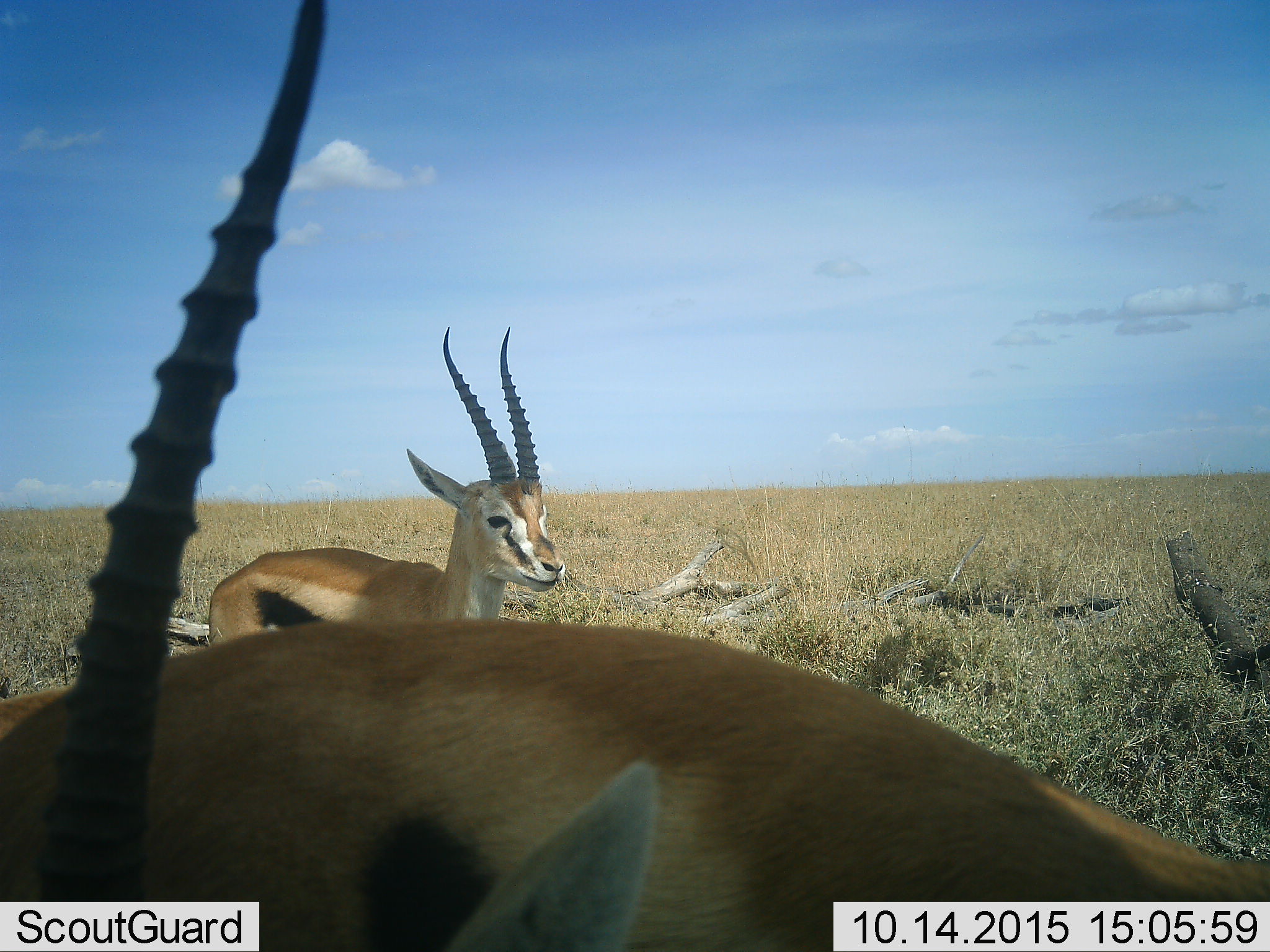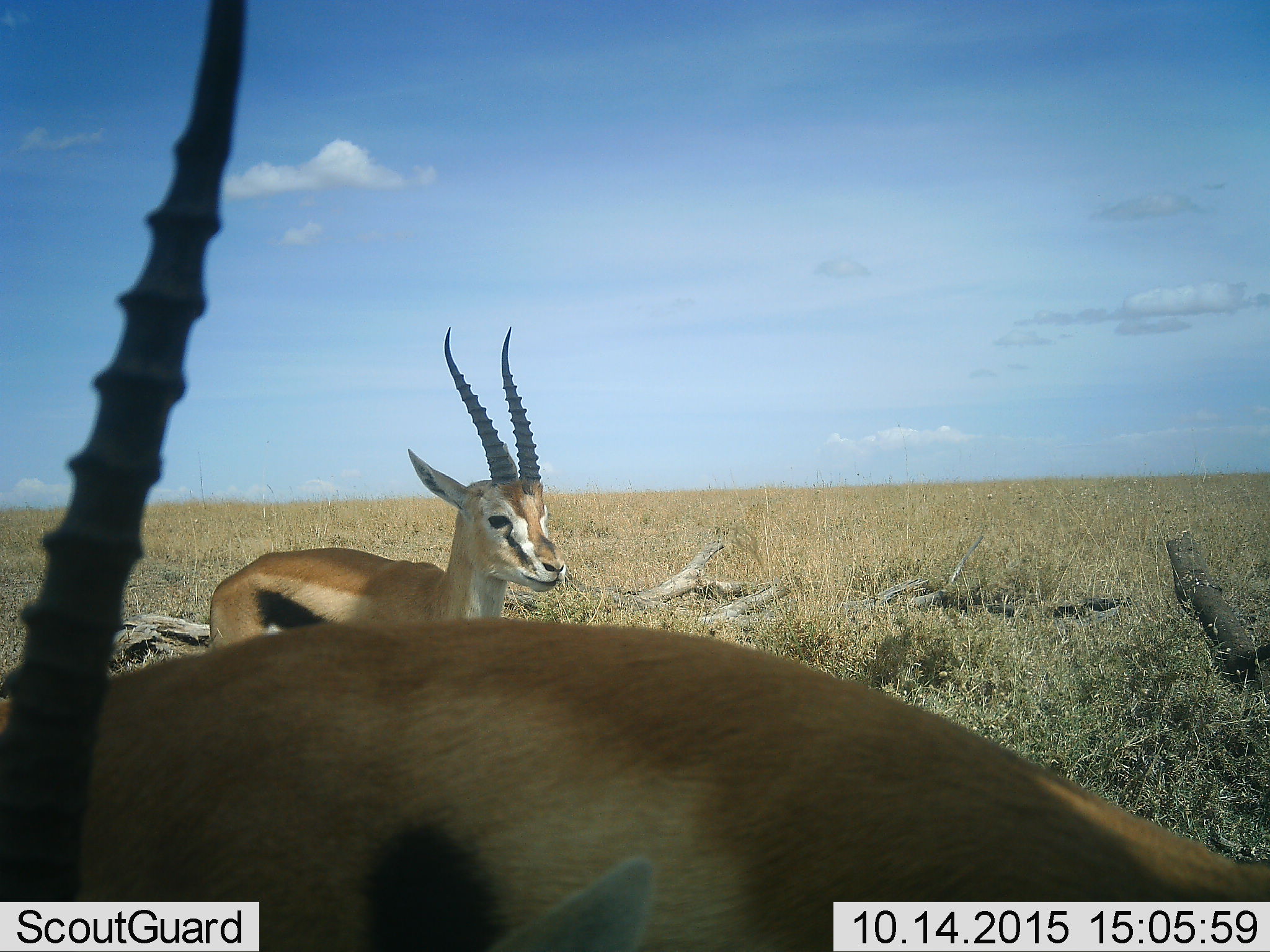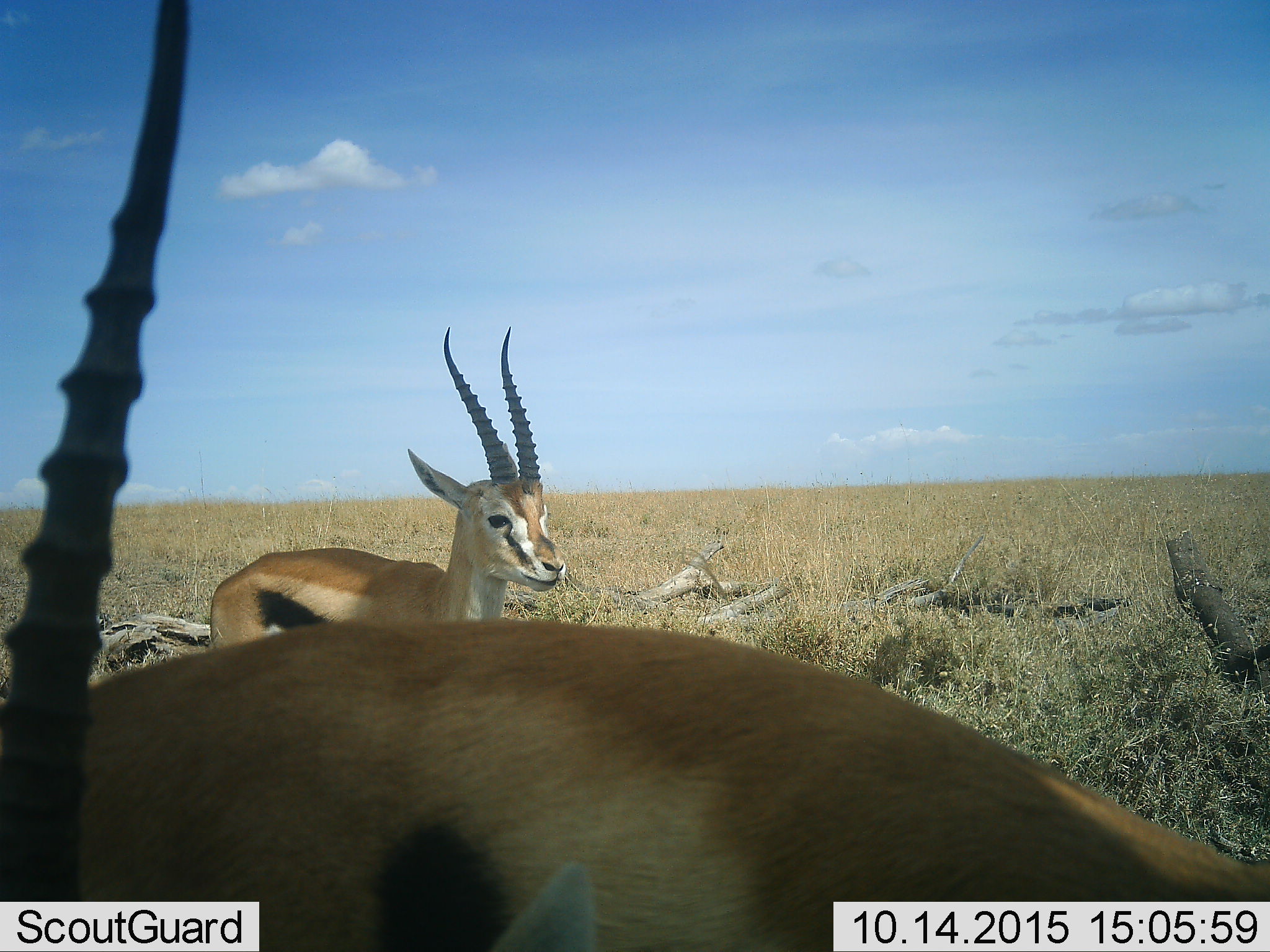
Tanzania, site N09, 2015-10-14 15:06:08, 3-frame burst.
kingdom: Animalia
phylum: Chordata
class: Mammalia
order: Artiodactyla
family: Bovidae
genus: Eudorcas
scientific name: Eudorcas thomsonii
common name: thomson's gazelle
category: gazellethomsons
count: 2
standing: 100%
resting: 0%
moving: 0%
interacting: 17%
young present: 0%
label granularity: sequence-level